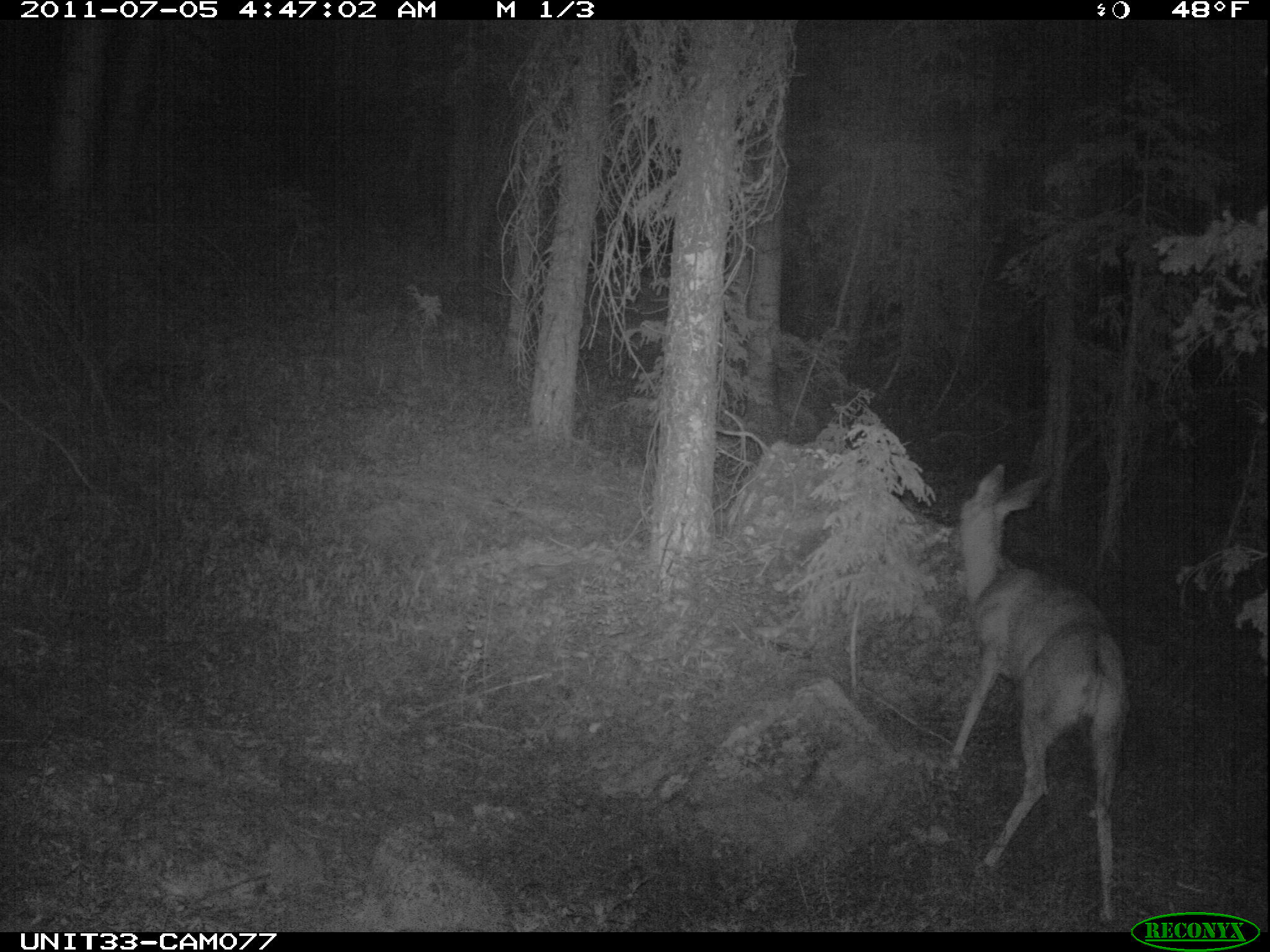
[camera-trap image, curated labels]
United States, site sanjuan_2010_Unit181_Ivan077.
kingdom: Animalia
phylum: Chordata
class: Mammalia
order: Artiodactyla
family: Cervidae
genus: Odocoileus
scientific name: Odocoileus hemionus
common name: mule deer